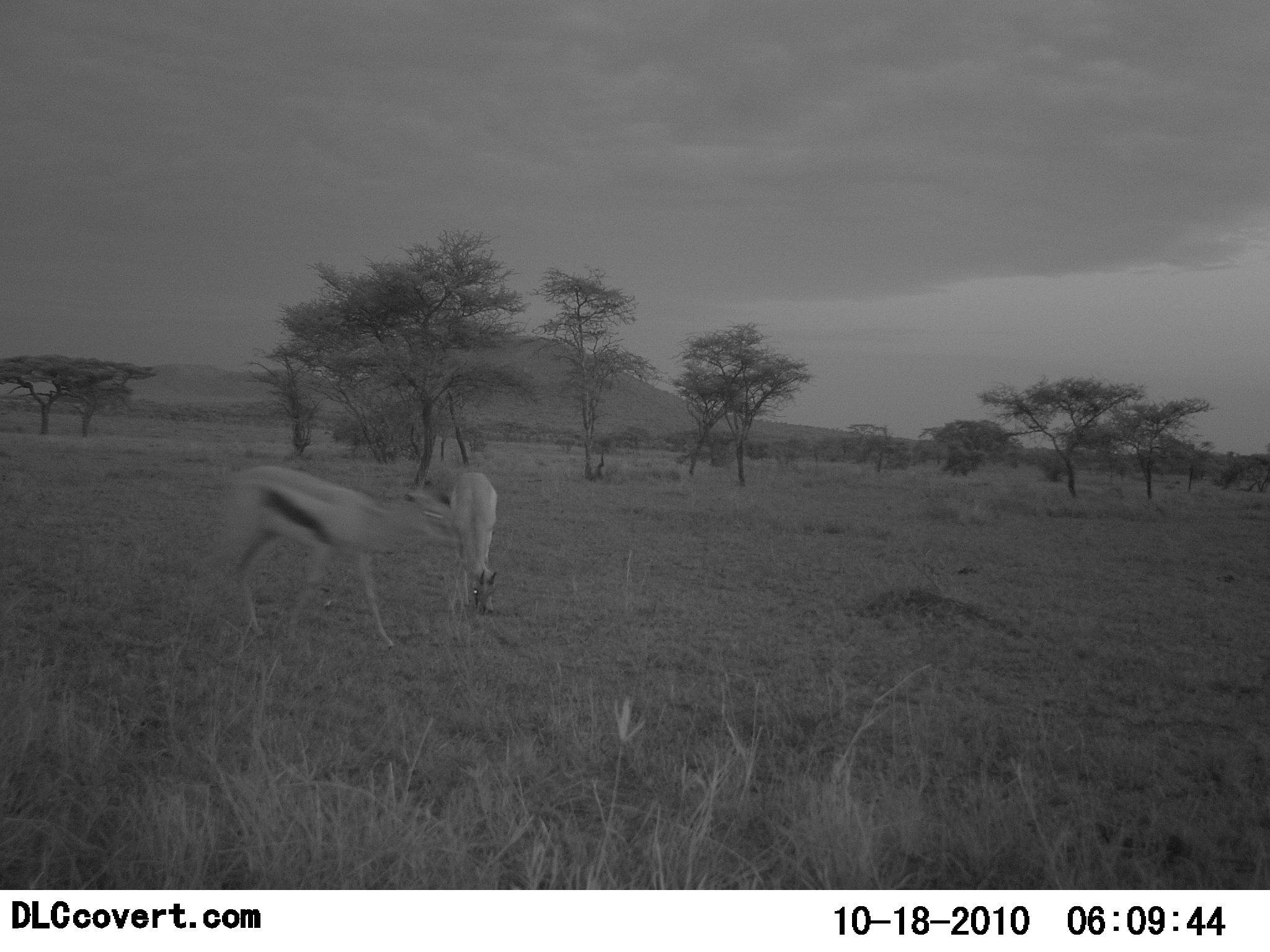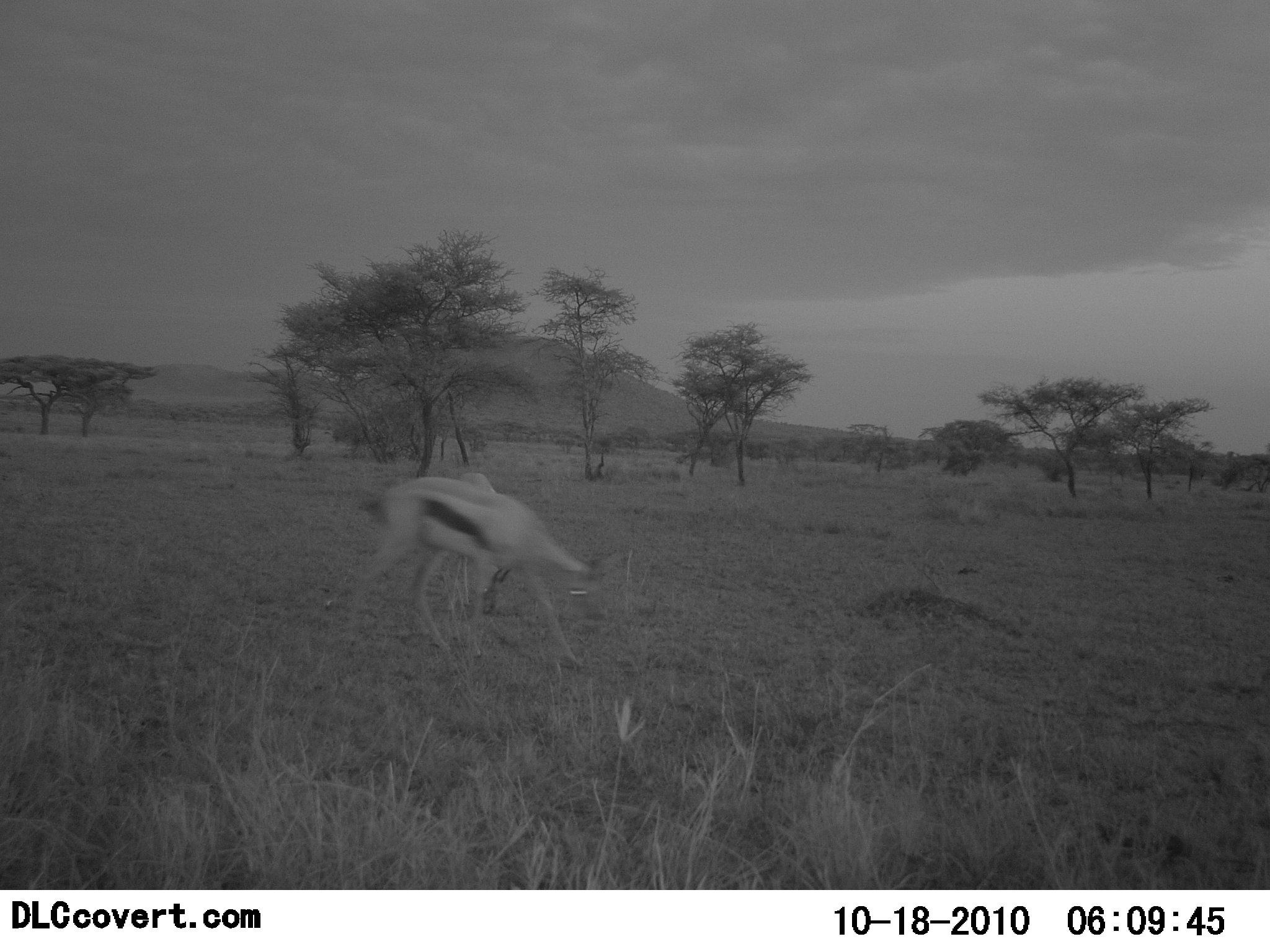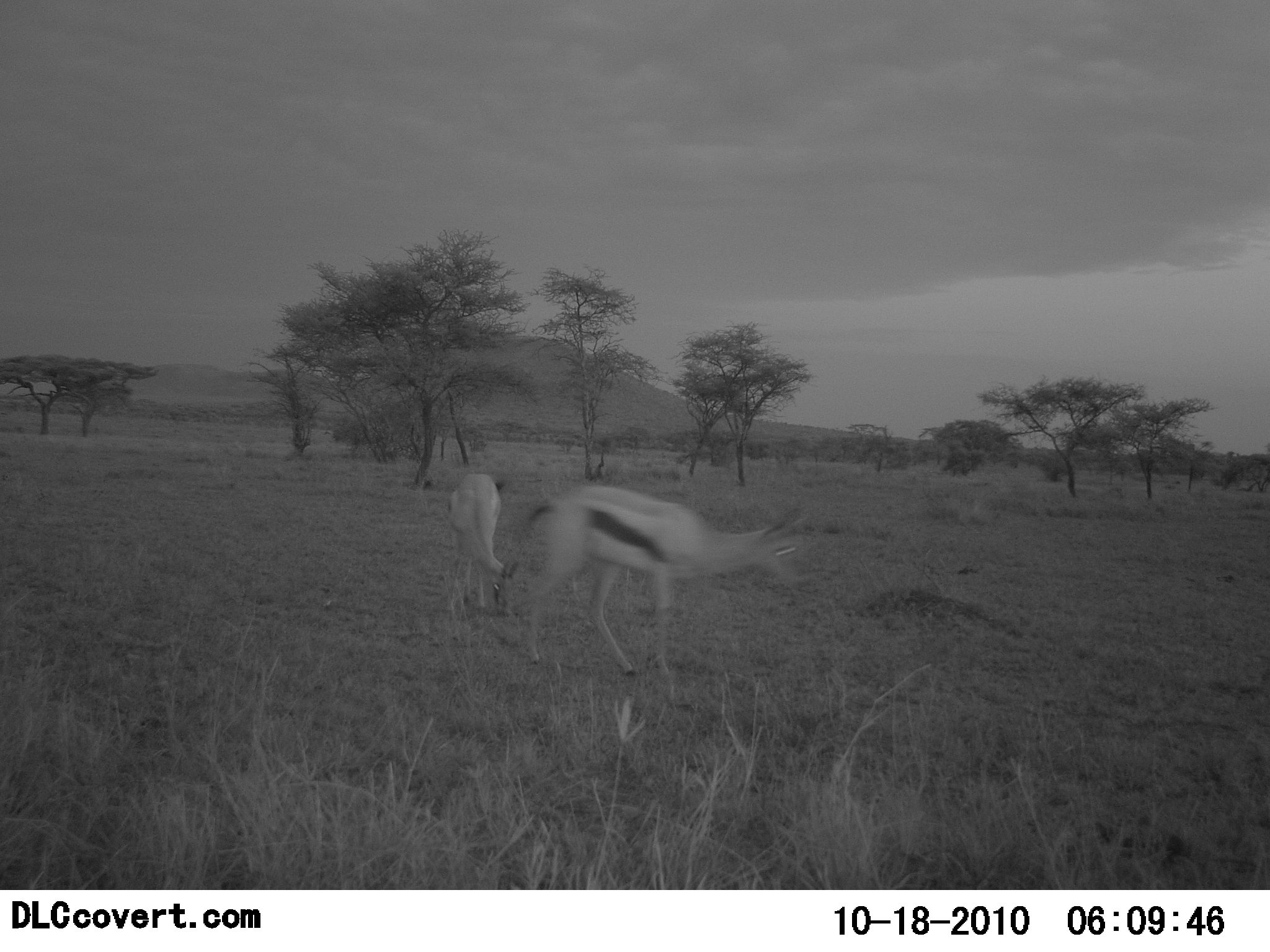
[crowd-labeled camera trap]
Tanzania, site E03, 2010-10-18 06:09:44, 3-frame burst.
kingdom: Animalia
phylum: Chordata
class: Mammalia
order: Artiodactyla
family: Bovidae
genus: Eudorcas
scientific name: Eudorcas thomsonii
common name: thomson's gazelle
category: gazellethomsons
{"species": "gazellethomsons (thomson's gazelle) (Eudorcas thomsonii)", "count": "2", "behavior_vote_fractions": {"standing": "18%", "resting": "0%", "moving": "71%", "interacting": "0%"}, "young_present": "0%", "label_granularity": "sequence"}